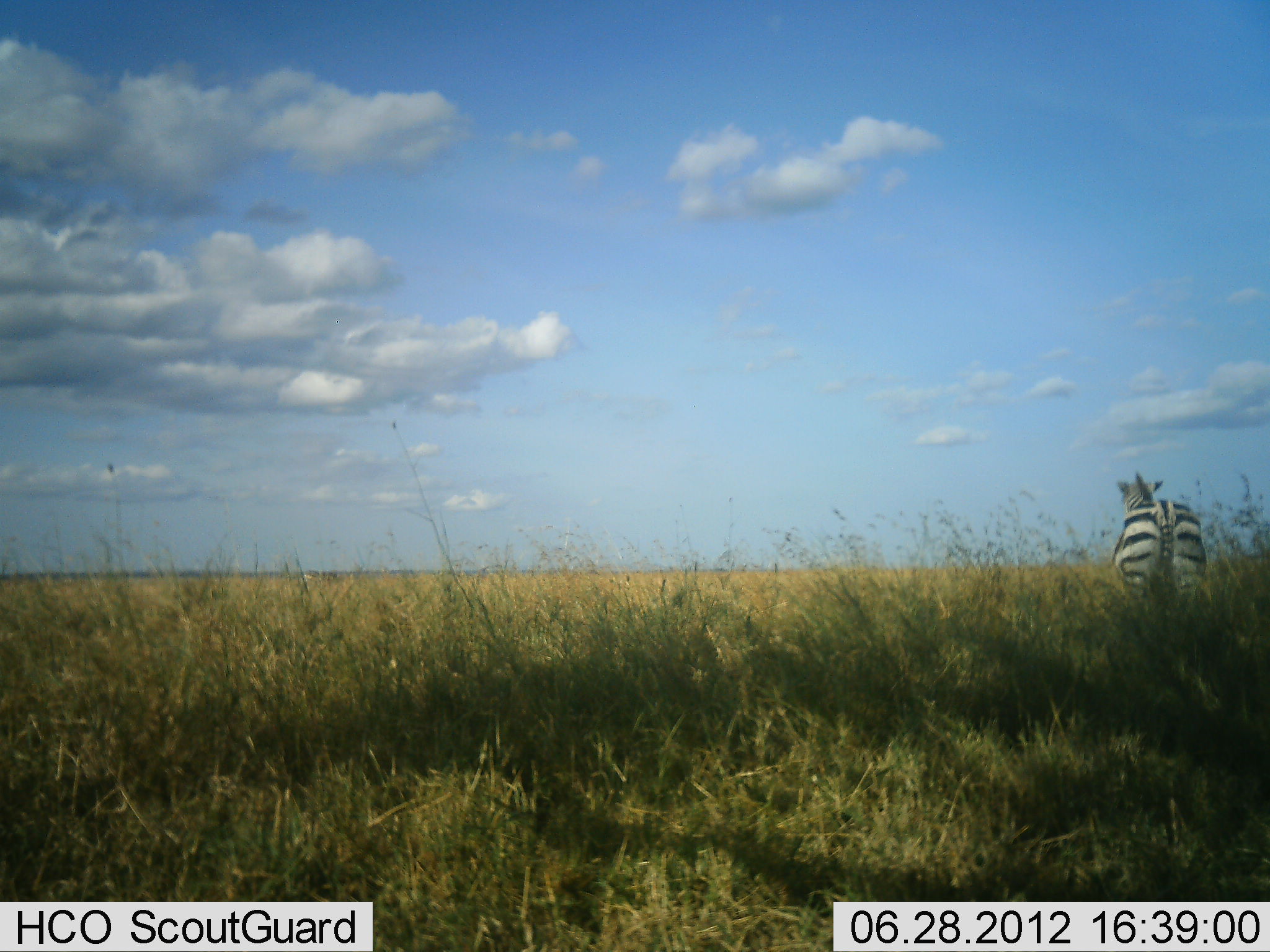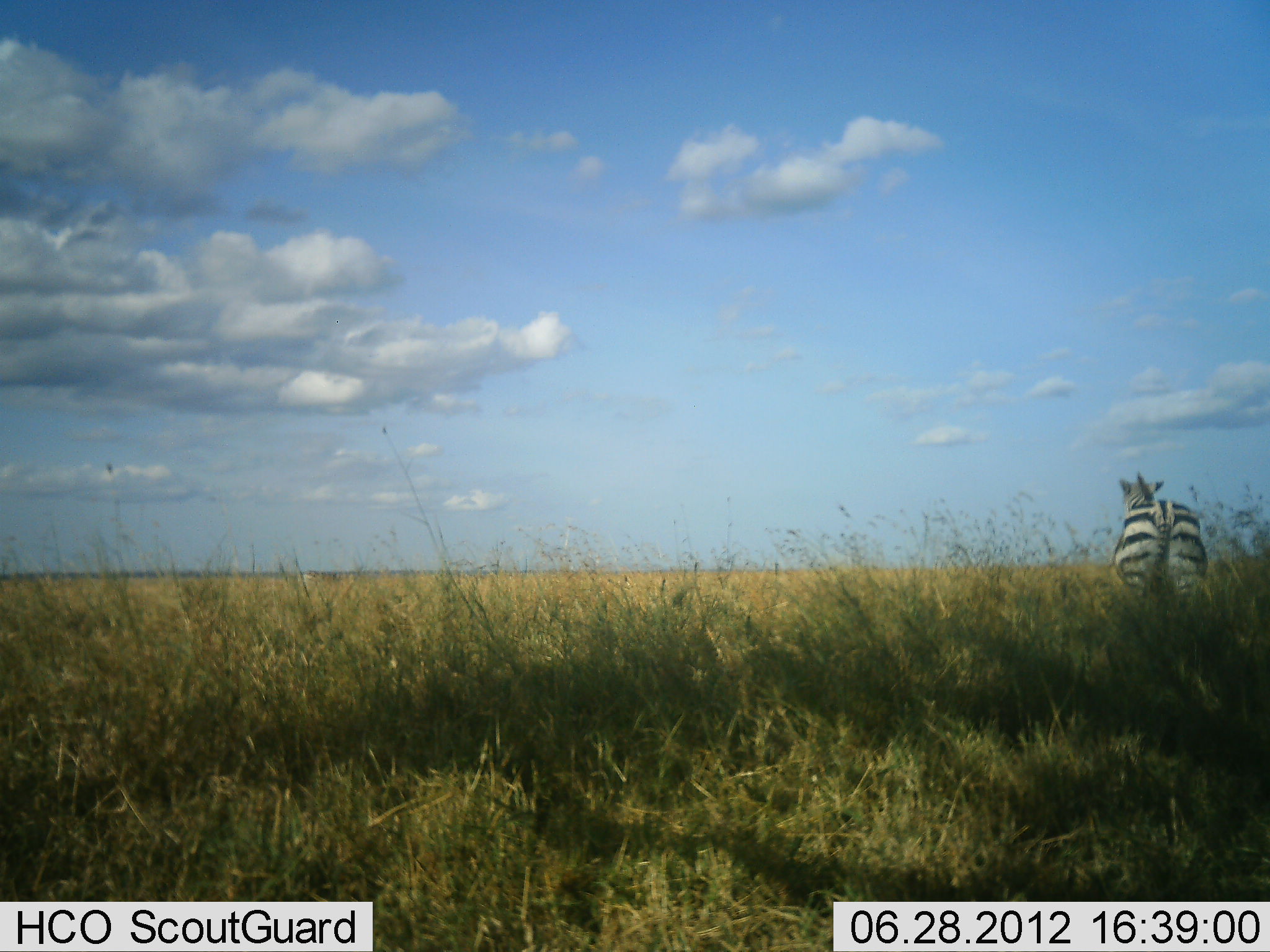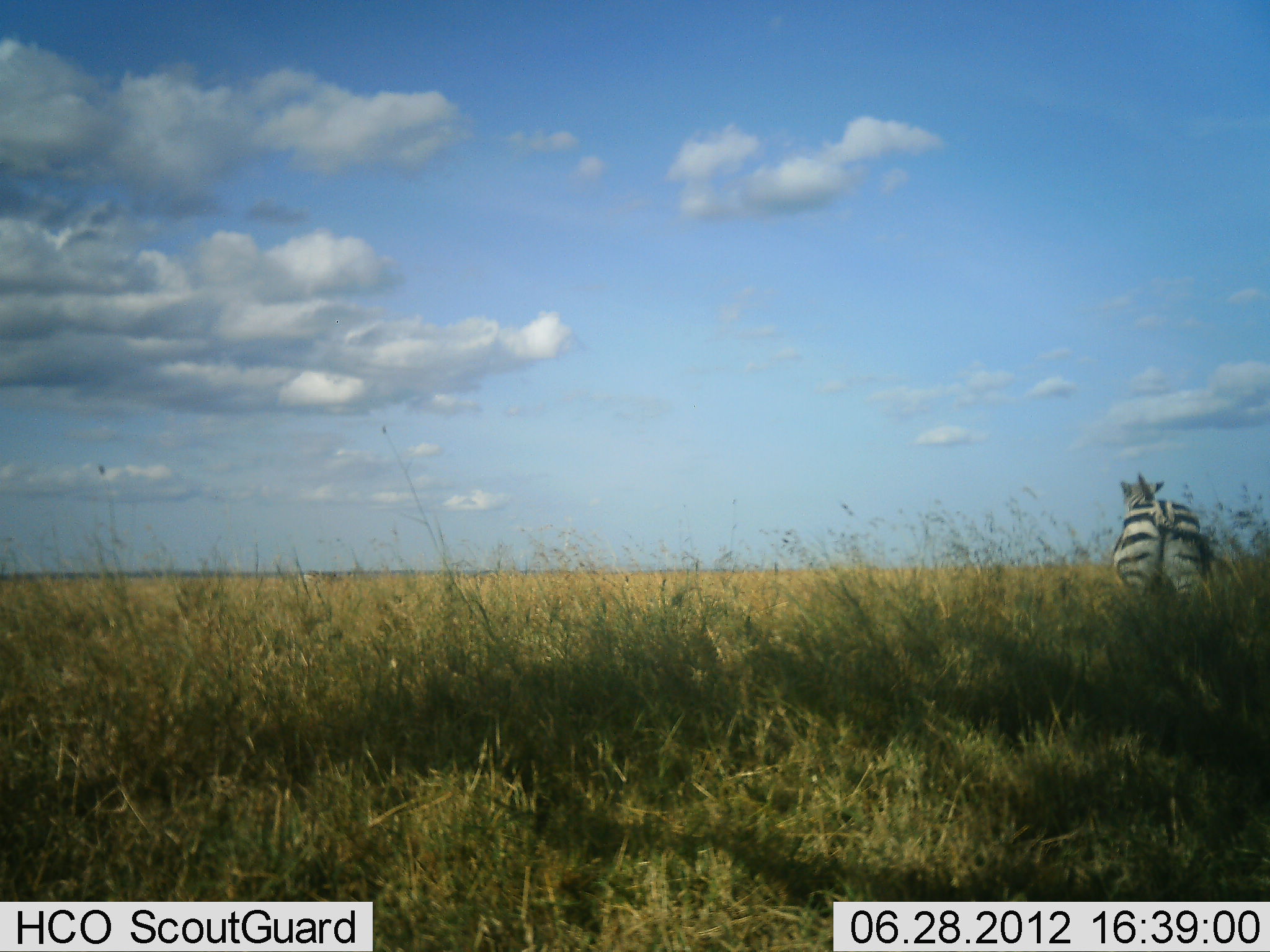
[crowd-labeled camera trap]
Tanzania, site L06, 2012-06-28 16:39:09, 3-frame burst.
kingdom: Animalia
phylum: Chordata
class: Mammalia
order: Perissodactyla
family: Equidae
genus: Equus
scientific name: Equus quagga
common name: plains zebra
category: zebra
Zebra (plains zebra) (Equus quagga), count 1. Behavior (volunteer vote fractions): standing 100%, resting 0%, moving 0%, interacting 0%. Young present (vote fraction): 0%. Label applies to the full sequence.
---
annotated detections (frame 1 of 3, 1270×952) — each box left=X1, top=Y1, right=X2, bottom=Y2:
animal: left=1113, top=472, right=1207, bottom=605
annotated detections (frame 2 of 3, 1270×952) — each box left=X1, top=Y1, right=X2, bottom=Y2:
animal: left=1114, top=472, right=1207, bottom=603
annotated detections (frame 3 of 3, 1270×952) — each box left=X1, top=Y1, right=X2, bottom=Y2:
animal: left=1112, top=472, right=1206, bottom=603